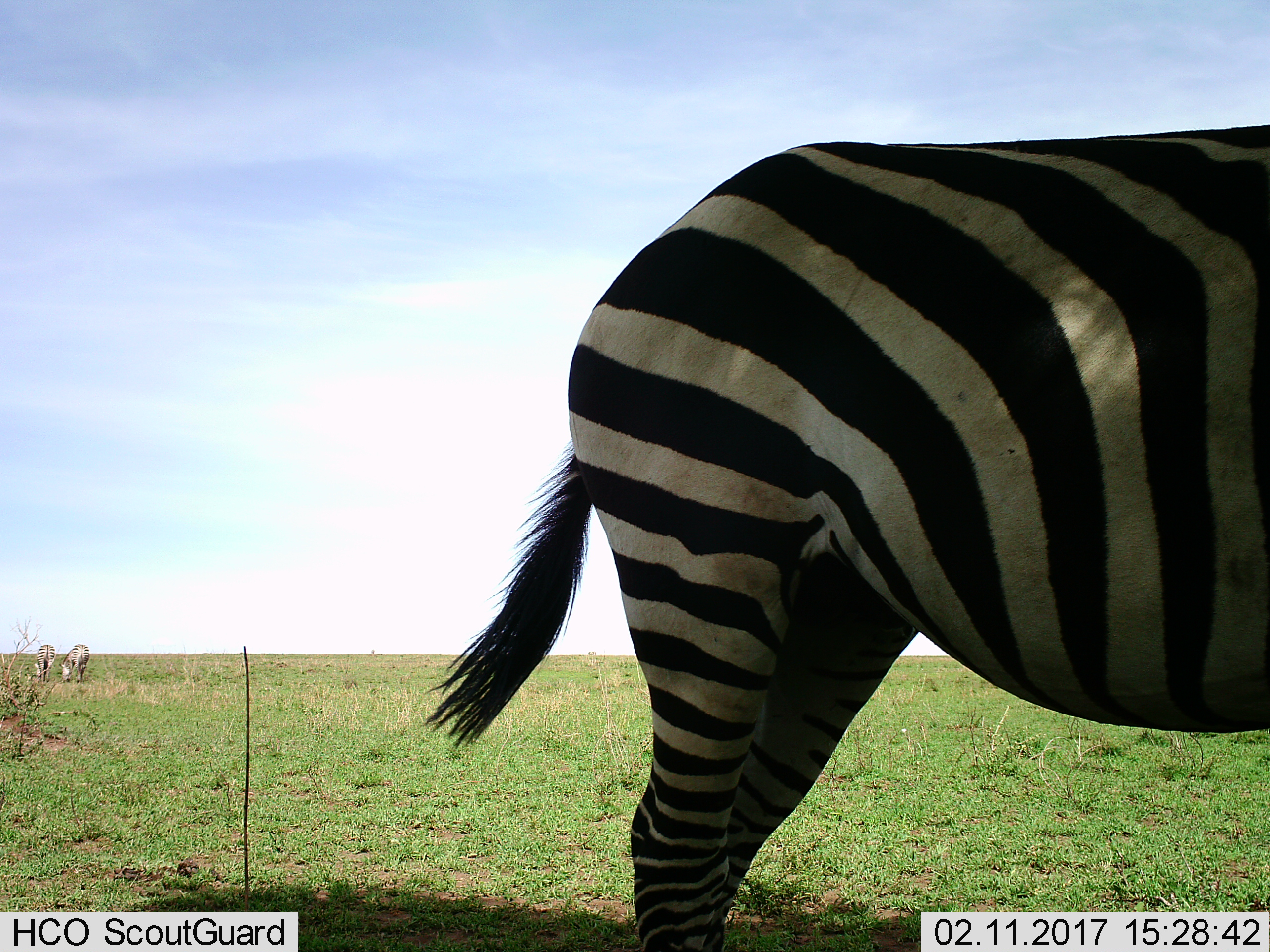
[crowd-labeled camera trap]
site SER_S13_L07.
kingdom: Animalia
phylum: Chordata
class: Mammalia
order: Perissodactyla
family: Equidae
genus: Equus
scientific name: Equus quagga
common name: plains zebra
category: zebraplains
Zebraplains (plains zebra) (Equus quagga), count 1. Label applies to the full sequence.